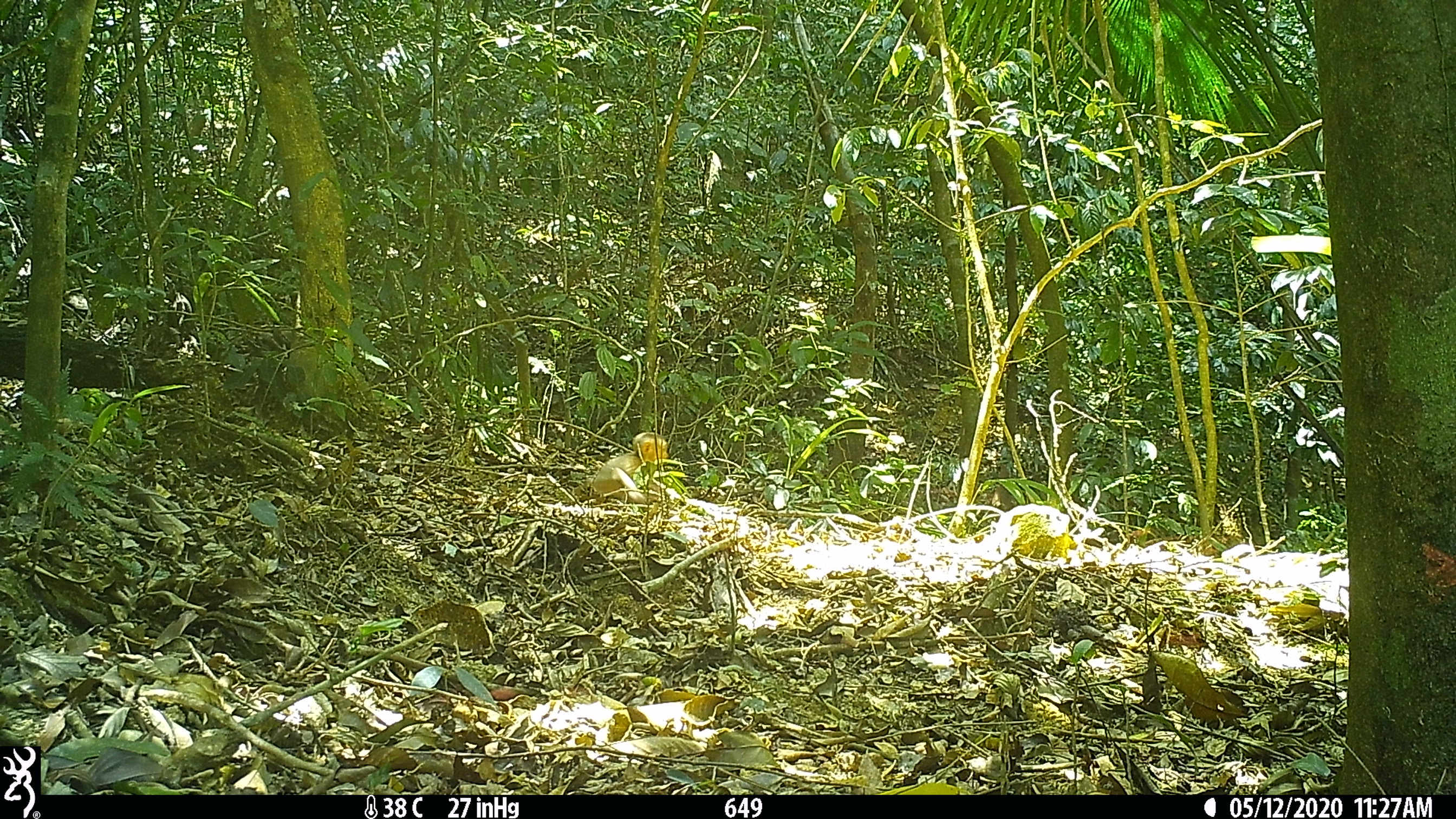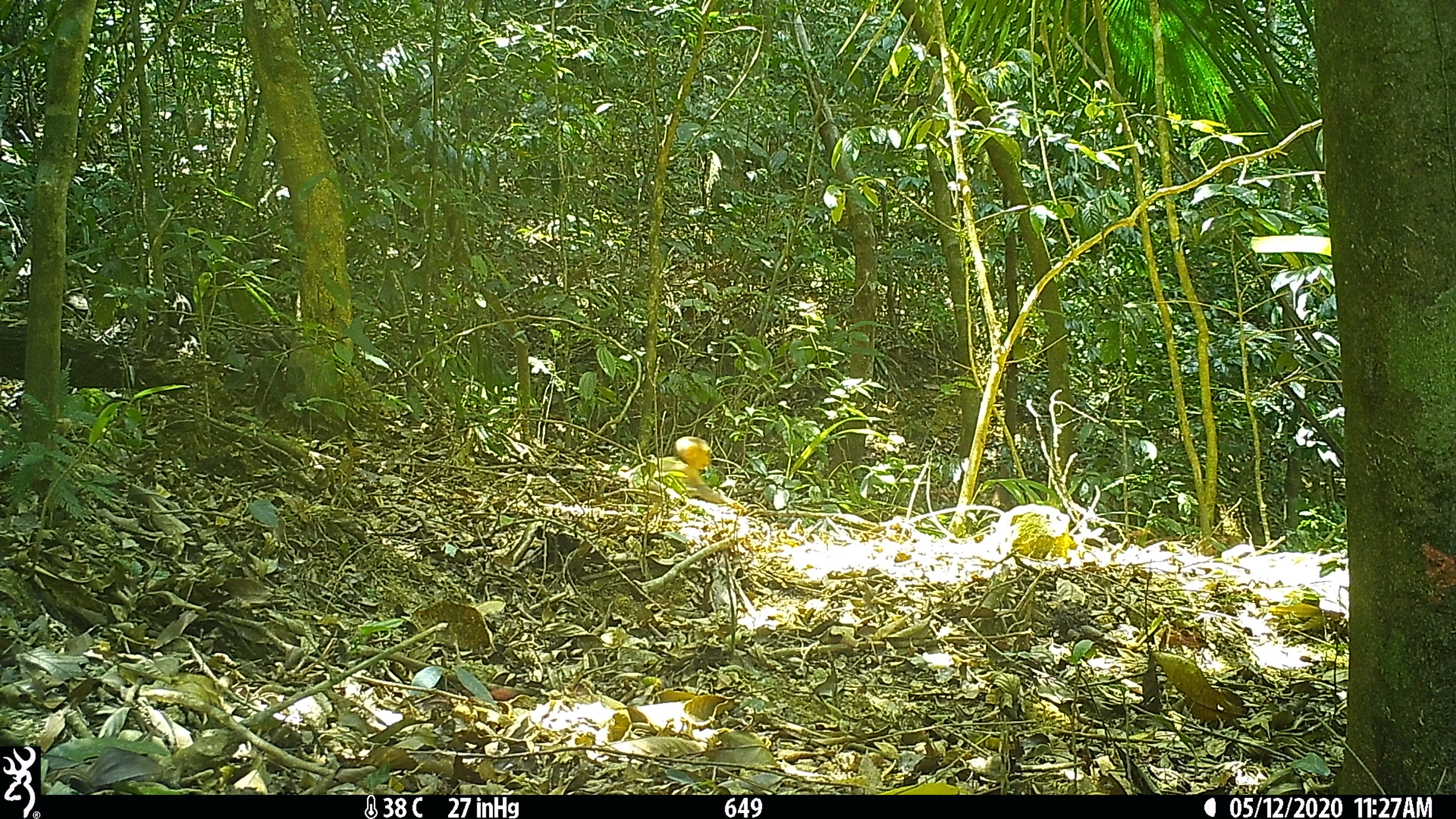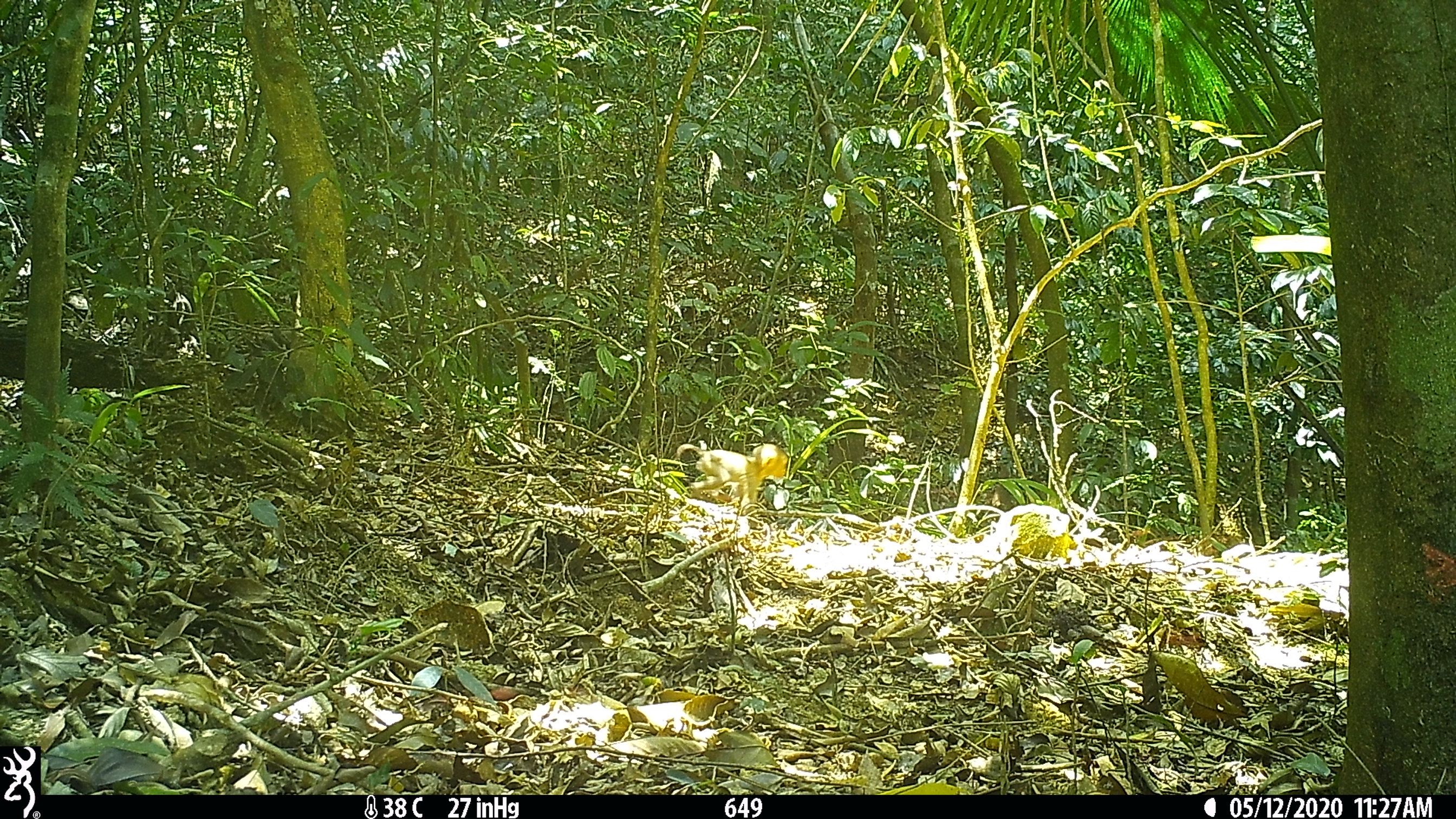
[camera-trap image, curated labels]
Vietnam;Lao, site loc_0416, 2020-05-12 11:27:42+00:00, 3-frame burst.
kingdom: Animalia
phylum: Chordata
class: Mammalia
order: Primates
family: Cercopithecidae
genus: Macaca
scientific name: Macaca nemestrina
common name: pig-tailed macaque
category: pig tailed macaque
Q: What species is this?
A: Pig tailed macaque (pig-tailed macaque) (Macaca nemestrina).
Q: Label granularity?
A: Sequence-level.